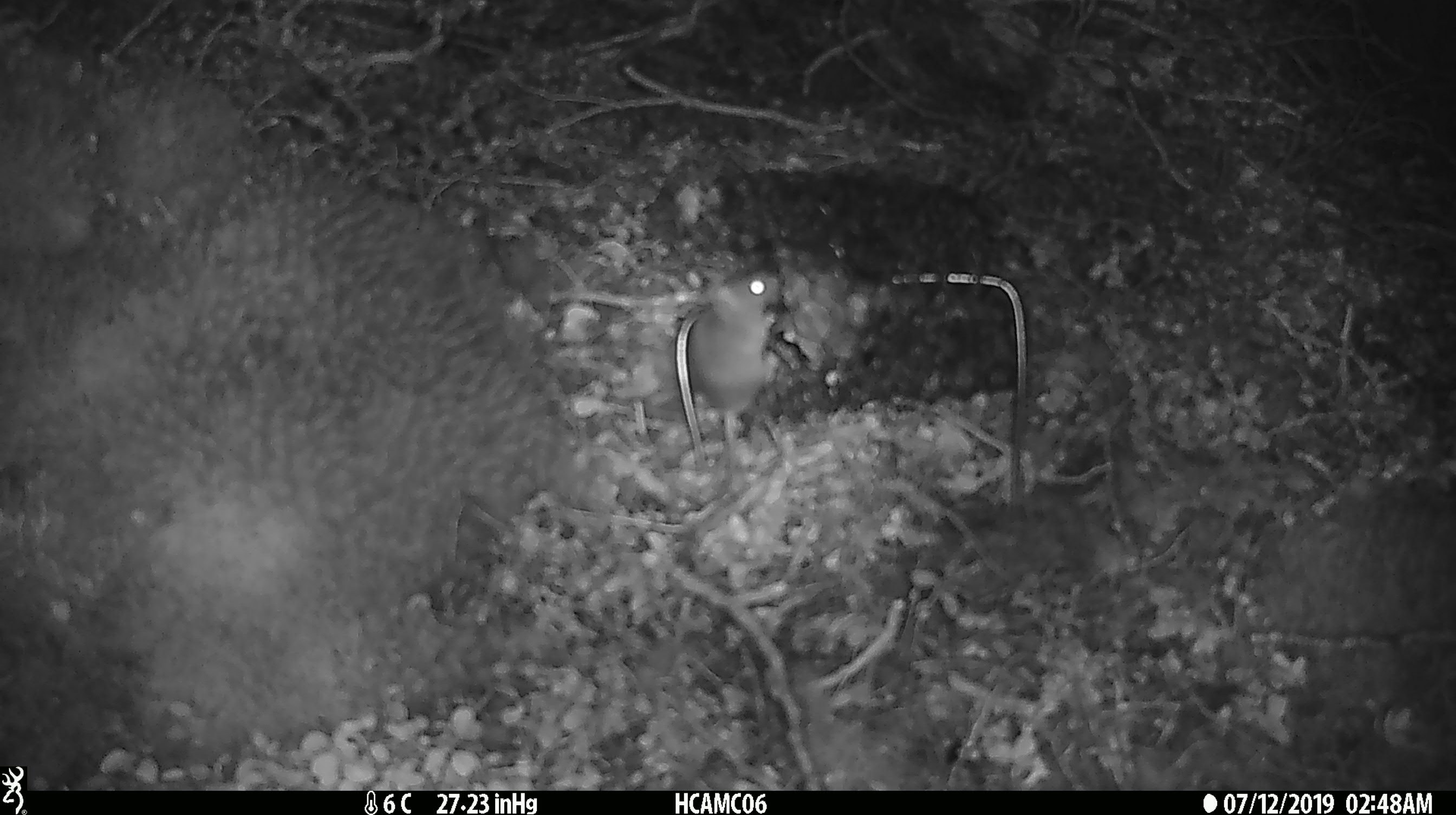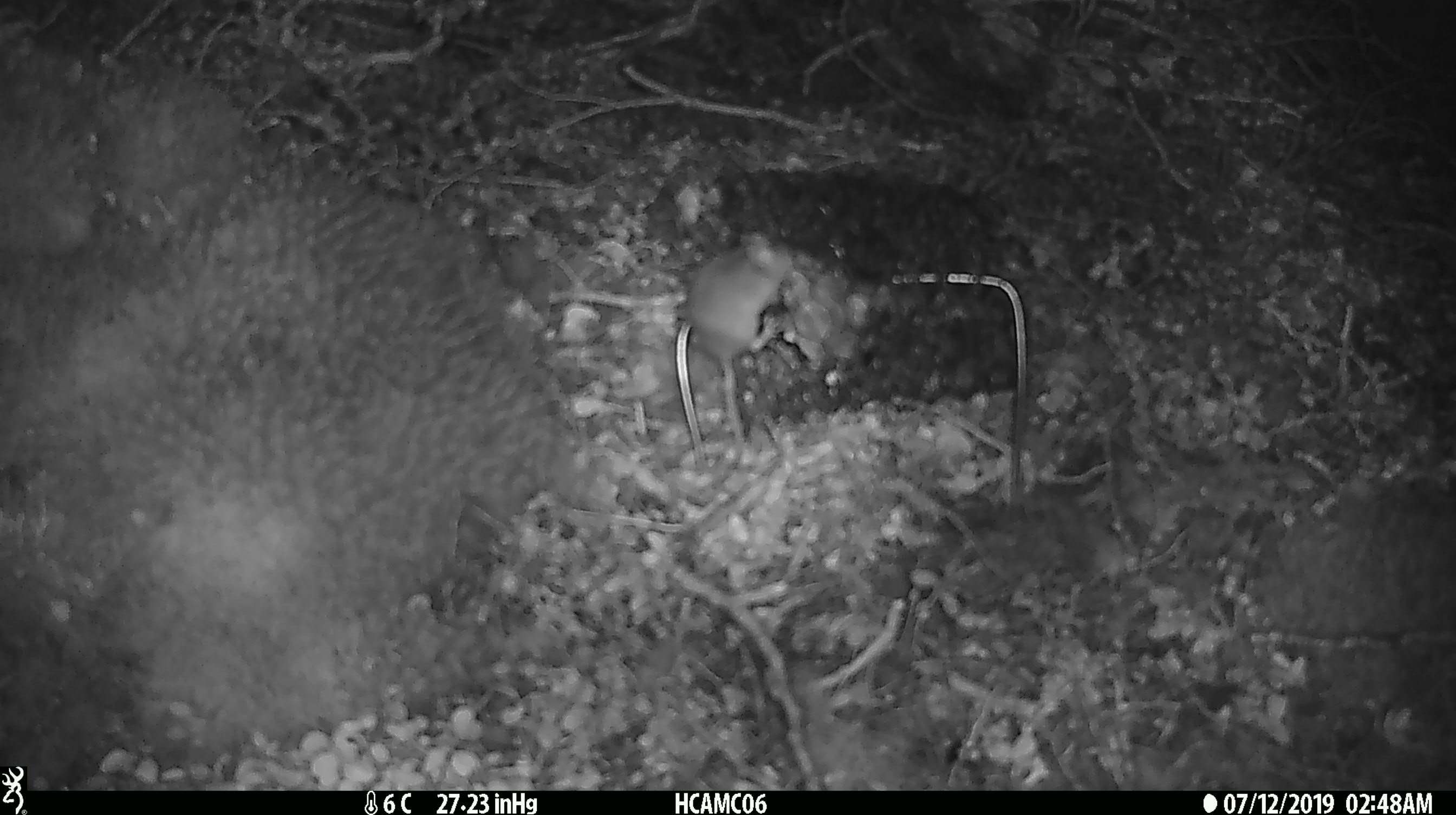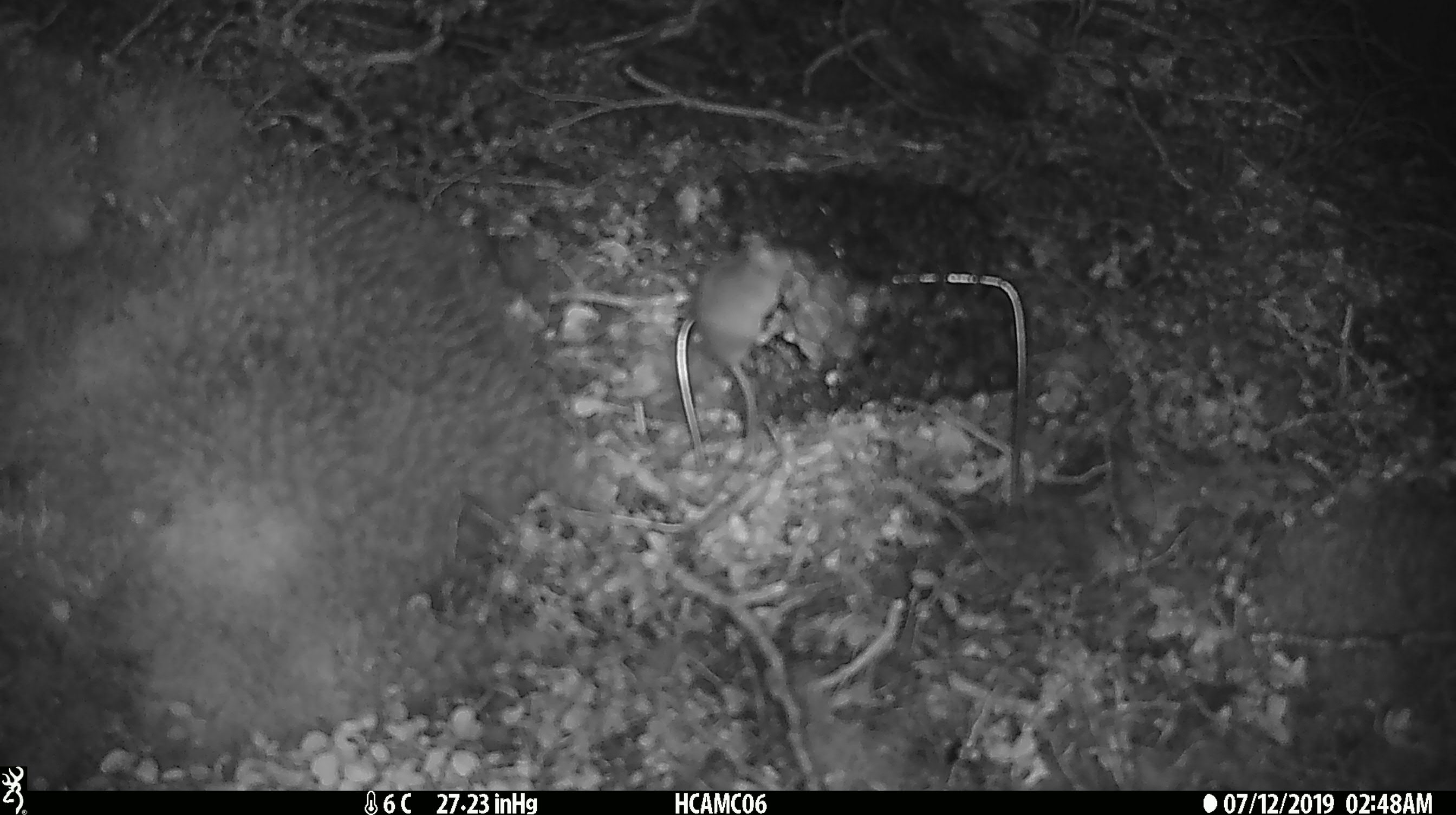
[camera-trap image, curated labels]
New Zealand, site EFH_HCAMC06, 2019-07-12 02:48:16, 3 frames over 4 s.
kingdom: Animalia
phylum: Chordata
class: Mammalia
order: Rodentia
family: Muridae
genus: Mus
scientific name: Mus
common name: mouse